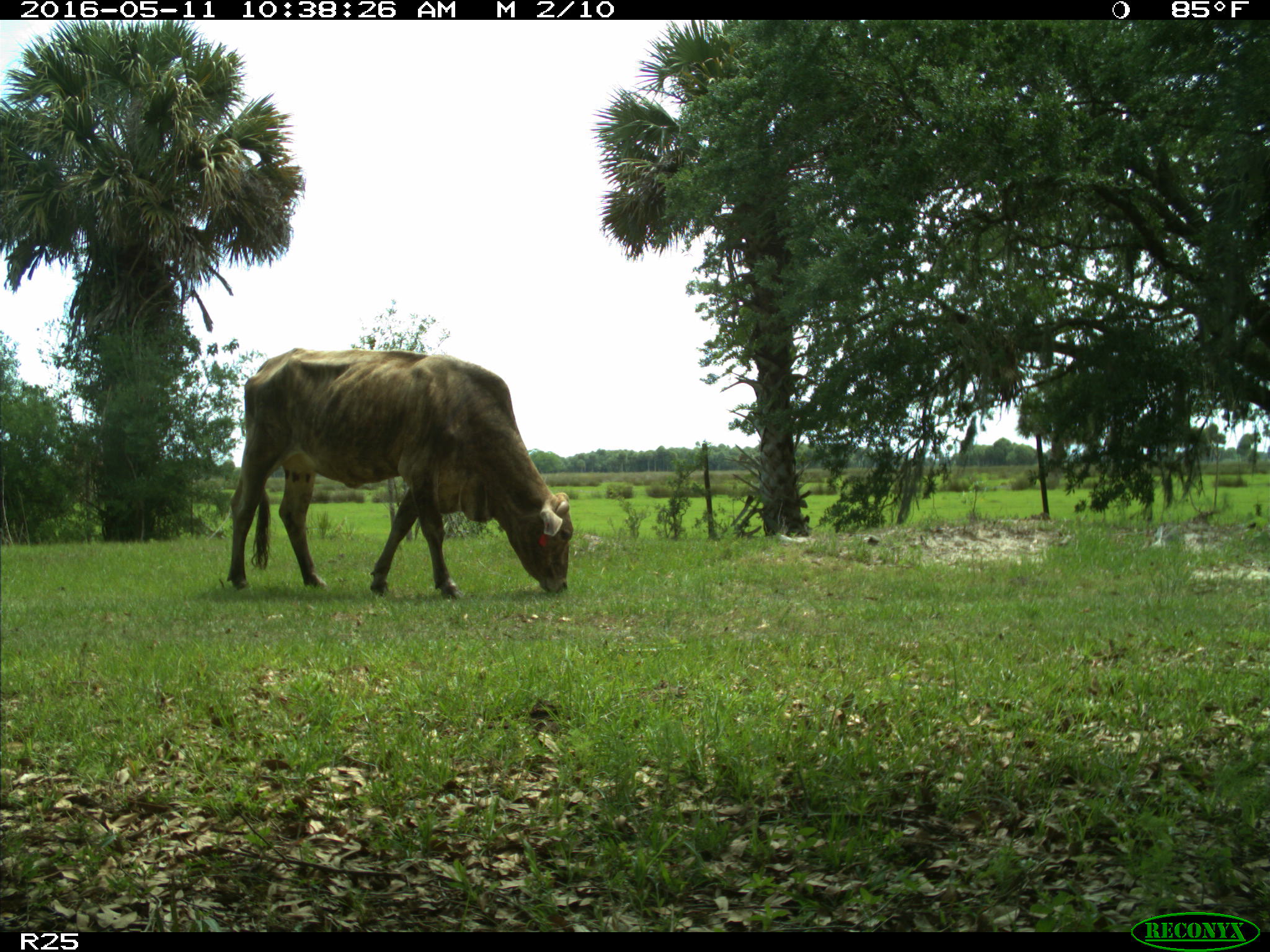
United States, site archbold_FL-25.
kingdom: Animalia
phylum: Chordata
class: Mammalia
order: Artiodactyla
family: Bovidae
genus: Bos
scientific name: Bos taurus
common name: domestic cow